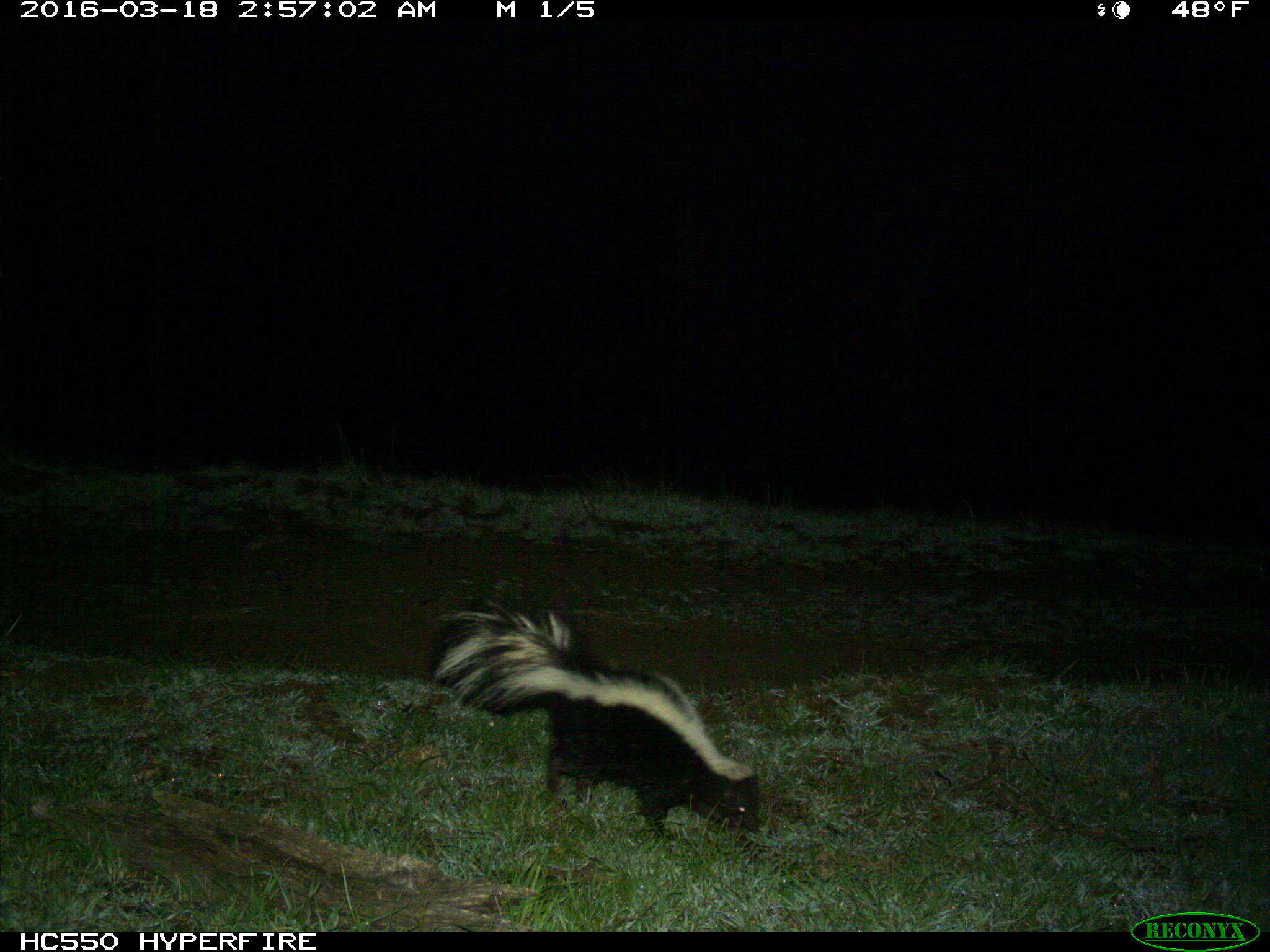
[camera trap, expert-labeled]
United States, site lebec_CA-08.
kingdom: Animalia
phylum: Chordata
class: Mammalia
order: Carnivora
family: Mephitidae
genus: Mephitis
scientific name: Mephitis mephitis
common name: striped skunk